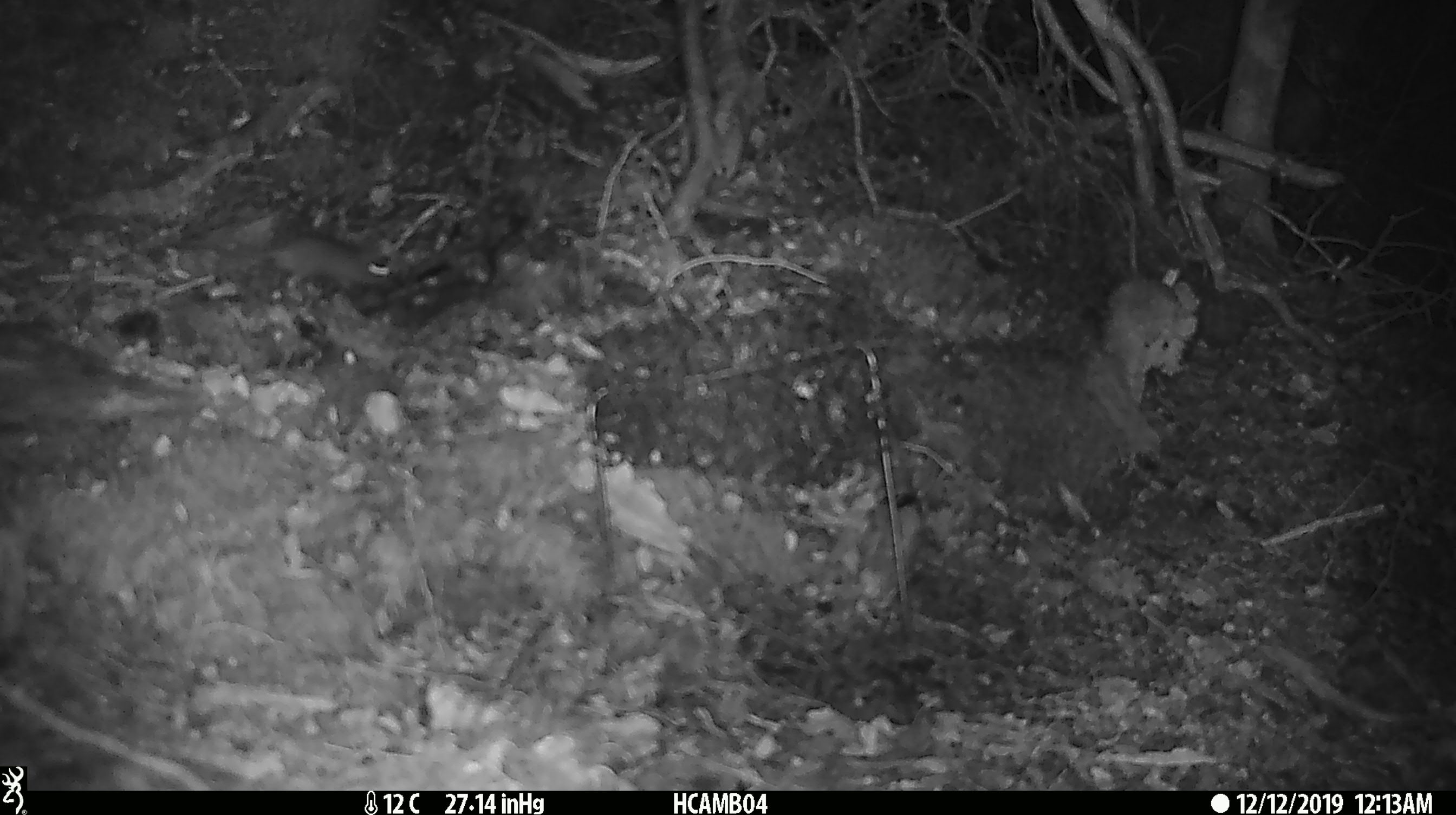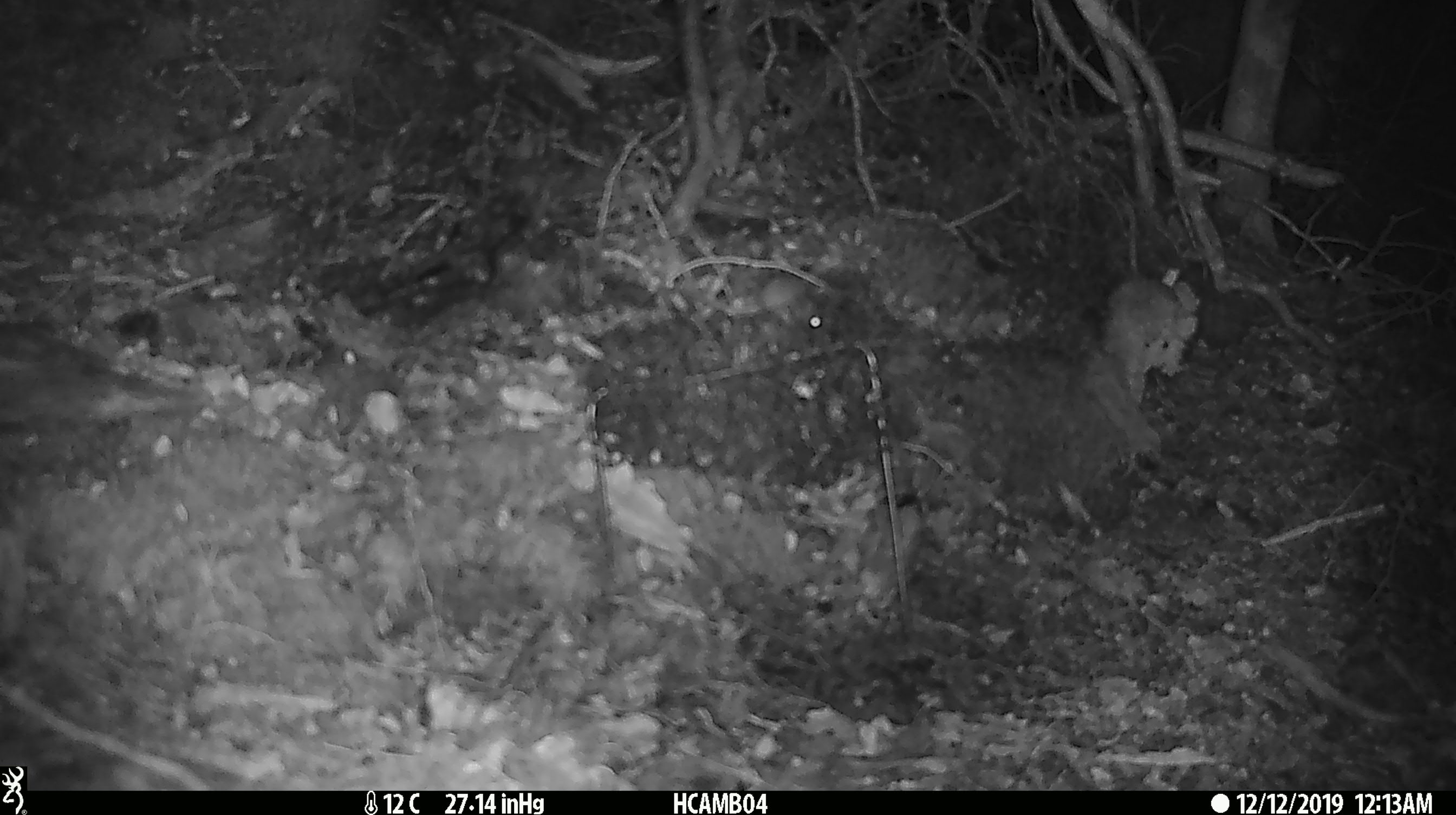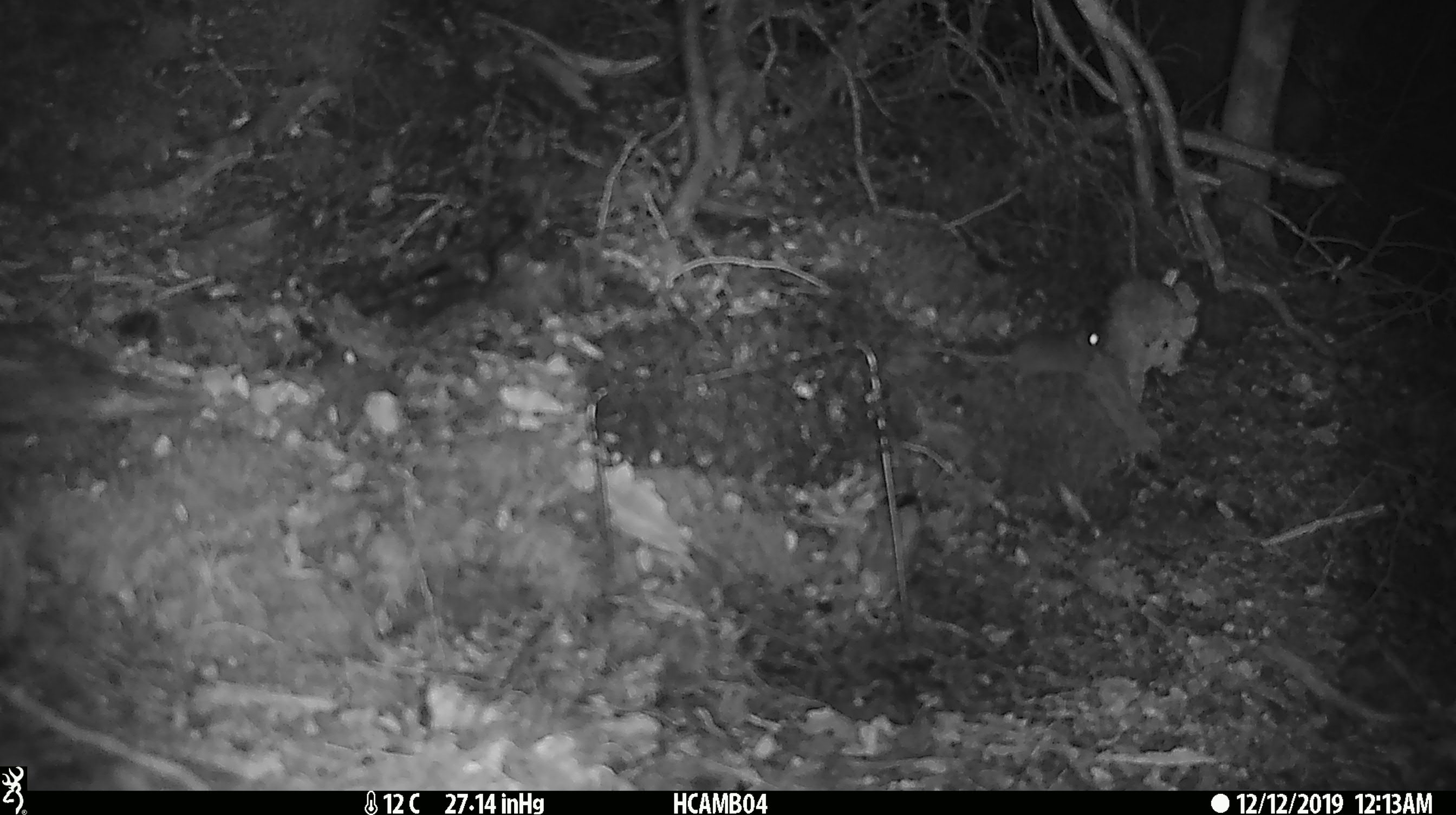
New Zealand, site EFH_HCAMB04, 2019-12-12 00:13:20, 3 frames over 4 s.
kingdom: Animalia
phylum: Chordata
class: Mammalia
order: Rodentia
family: Muridae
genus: Mus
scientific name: Mus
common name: mouse